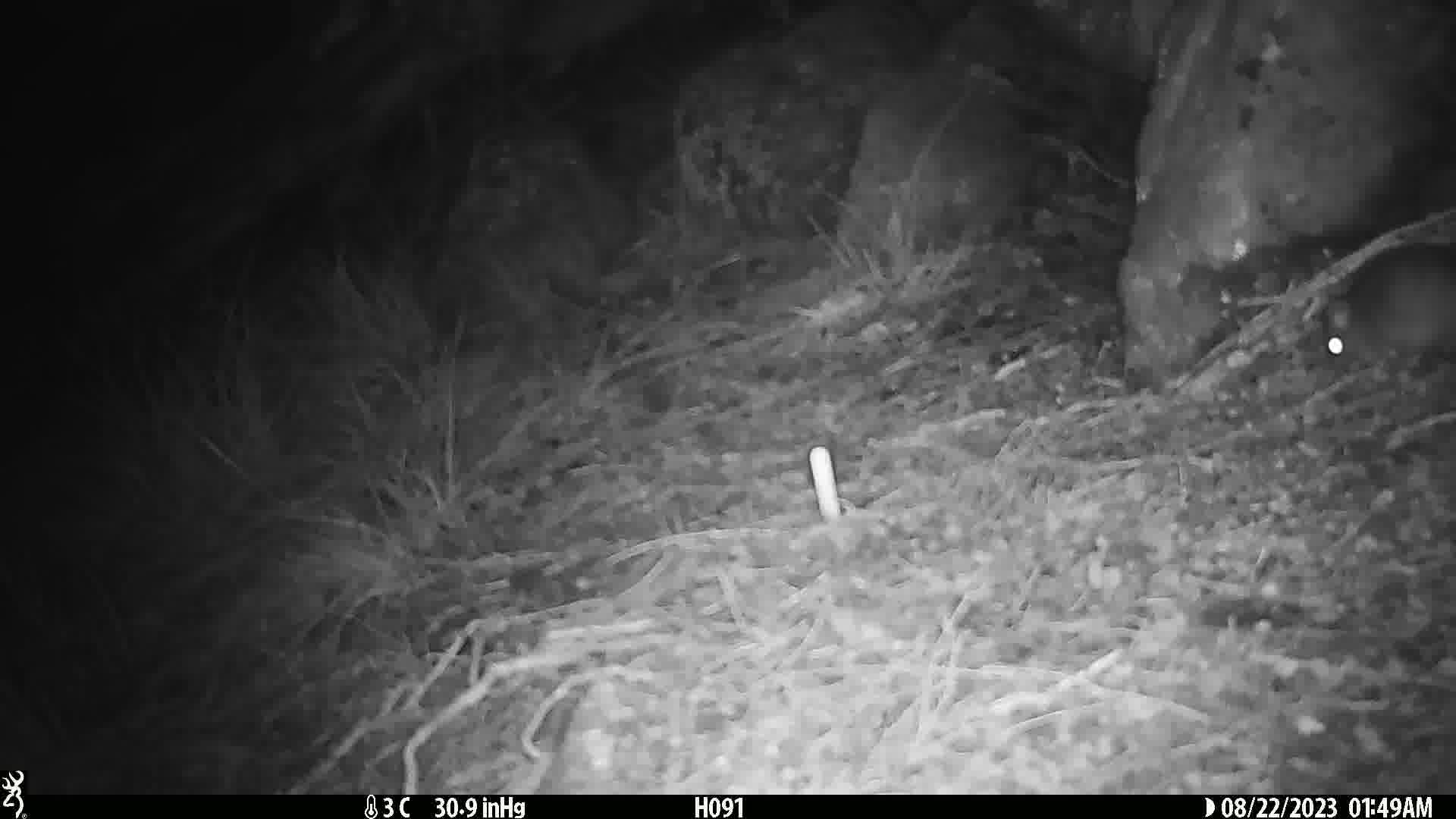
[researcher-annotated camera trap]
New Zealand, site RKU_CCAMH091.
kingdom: Animalia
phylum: Chordata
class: Mammalia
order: Rodentia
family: Muridae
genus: Rattus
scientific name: Rattus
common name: rat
Rat (Rattus).